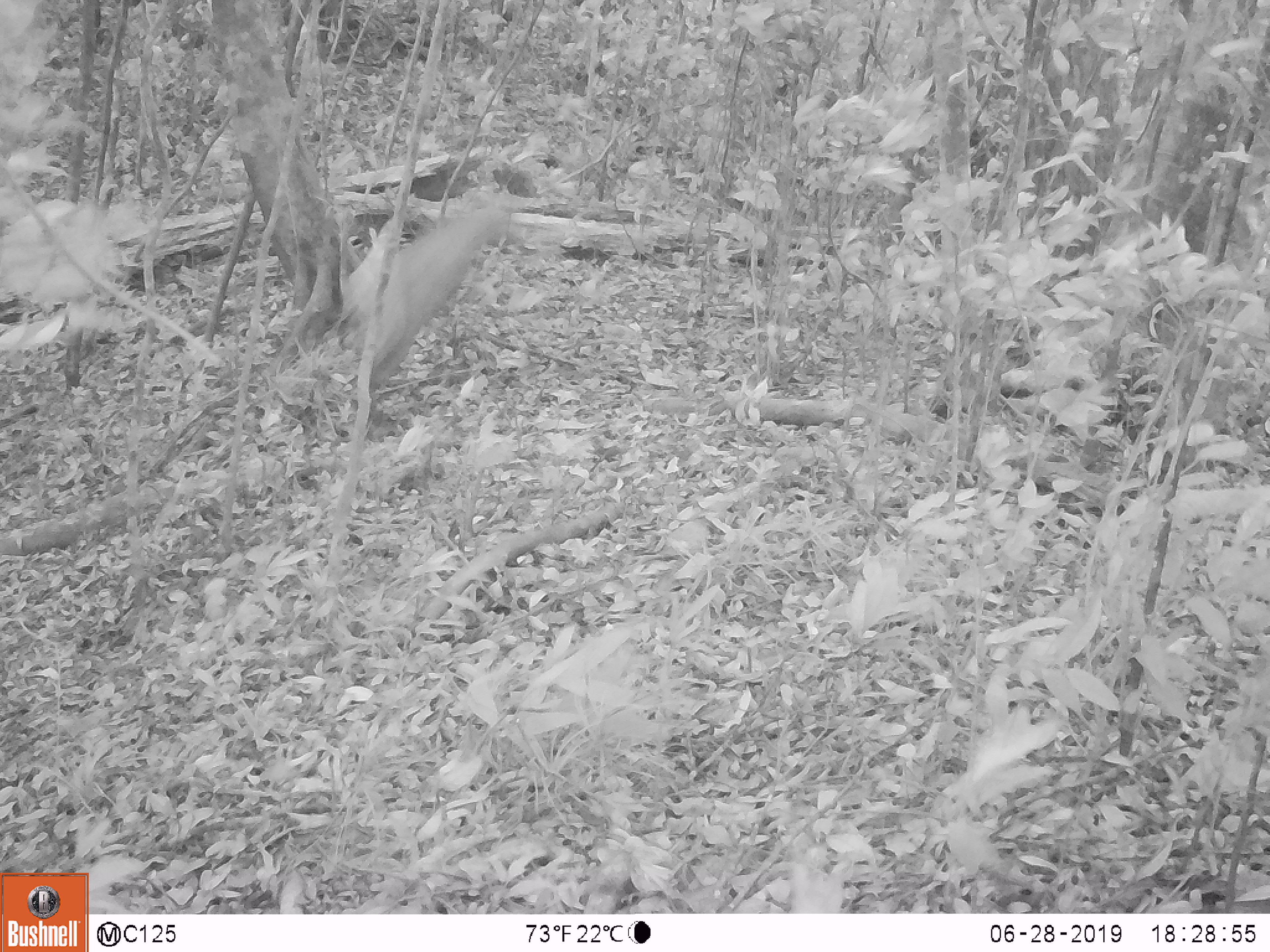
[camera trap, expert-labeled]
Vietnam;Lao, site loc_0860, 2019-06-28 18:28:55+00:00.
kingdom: Animalia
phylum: Chordata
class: Mammalia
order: Artiodactyla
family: Cervidae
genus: Muntiacus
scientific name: Muntiacus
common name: muntjacs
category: unidentified muntjac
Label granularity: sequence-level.